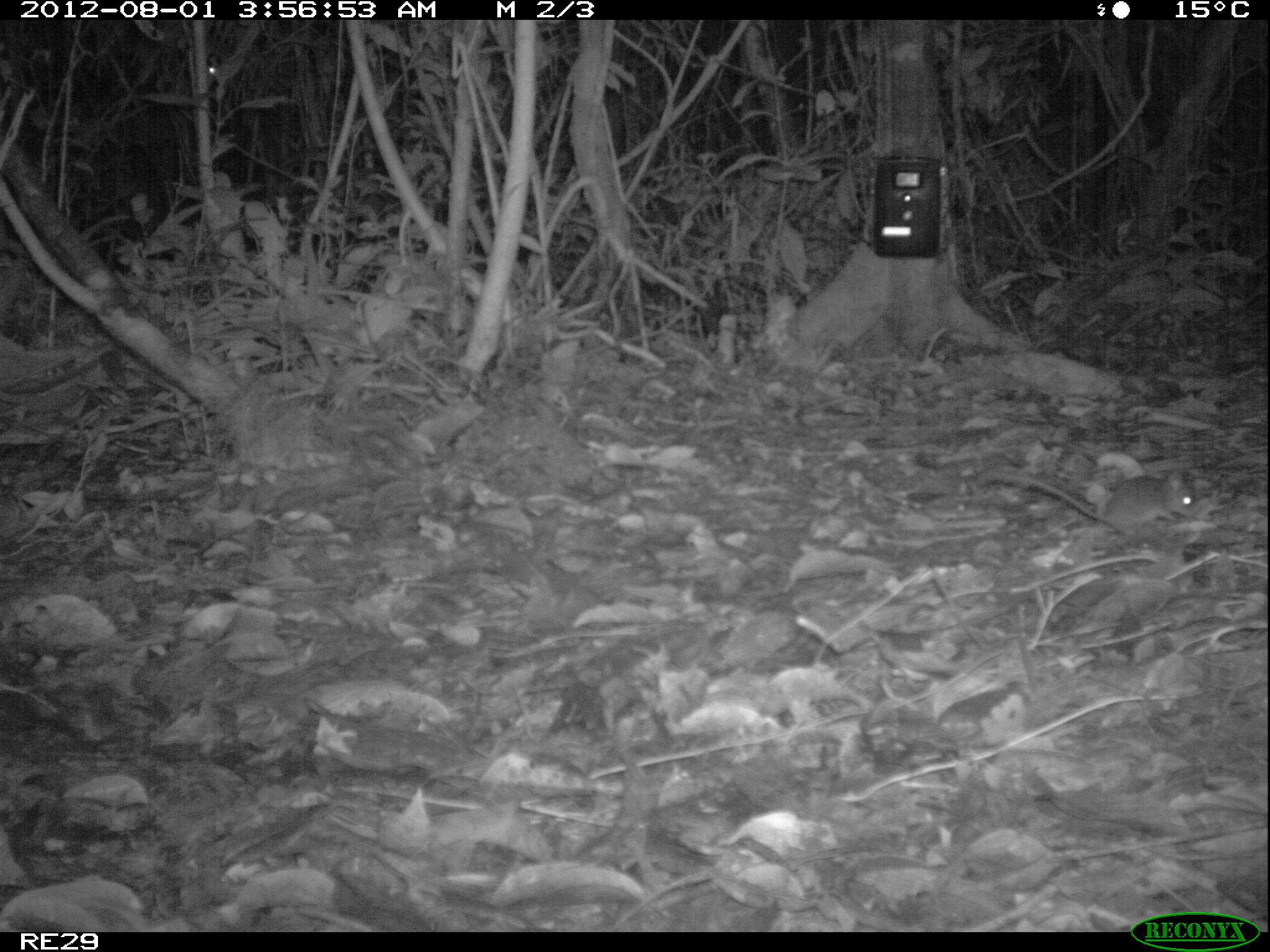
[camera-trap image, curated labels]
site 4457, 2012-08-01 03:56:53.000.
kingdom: Animalia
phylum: Chordata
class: Mammalia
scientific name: Mammalia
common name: mammals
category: small mammal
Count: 1.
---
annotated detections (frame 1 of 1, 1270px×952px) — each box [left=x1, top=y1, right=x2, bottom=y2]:
small mammal: [left=970, top=460, right=1202, bottom=539]